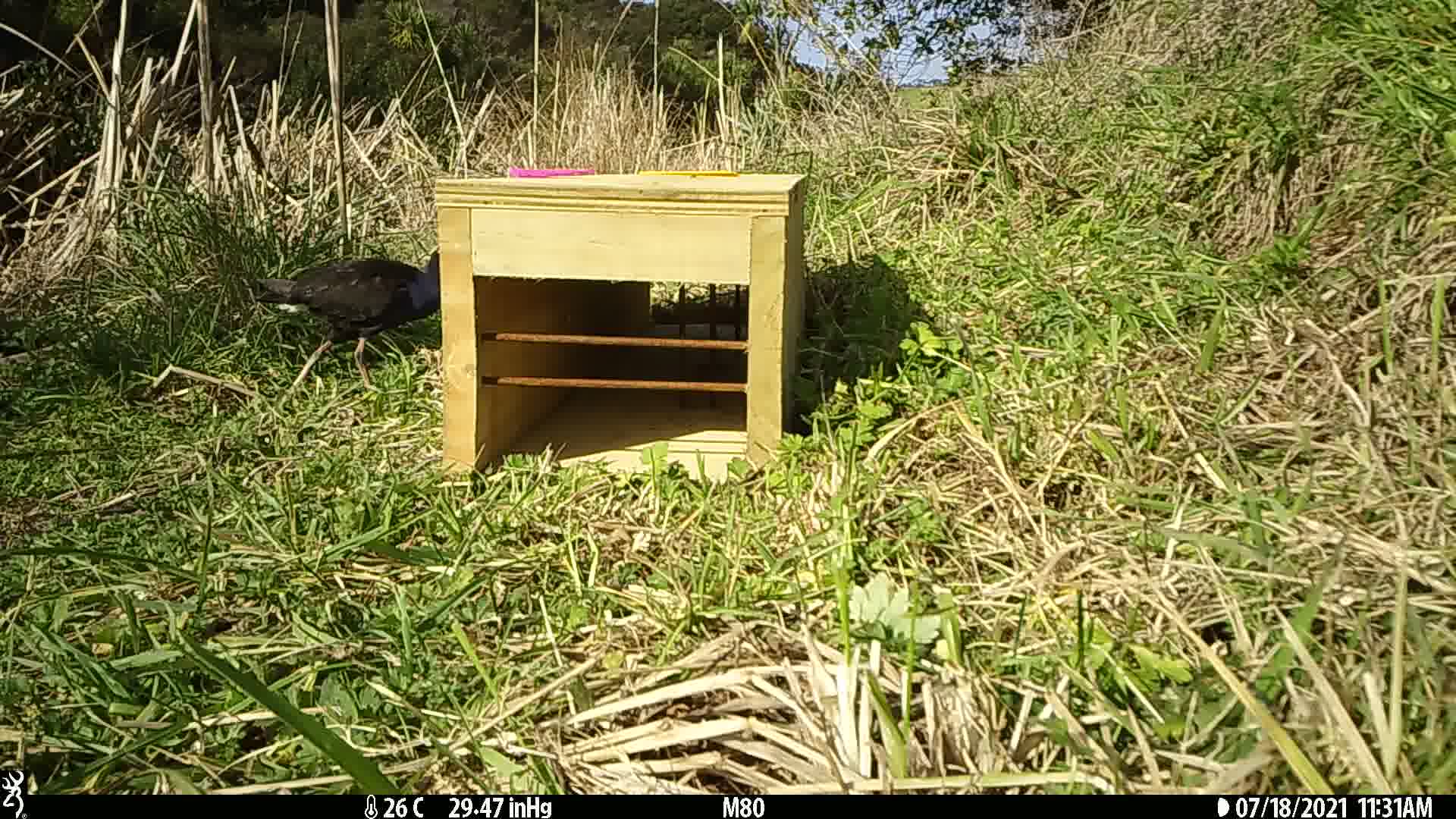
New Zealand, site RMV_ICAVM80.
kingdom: Animalia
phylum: Chordata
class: Aves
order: Gruiformes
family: Rallidae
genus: Porphyrio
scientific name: Porphyrio melanotus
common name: australasian swamphen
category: pukeko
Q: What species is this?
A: Pukeko (australasian swamphen) (Porphyrio melanotus).